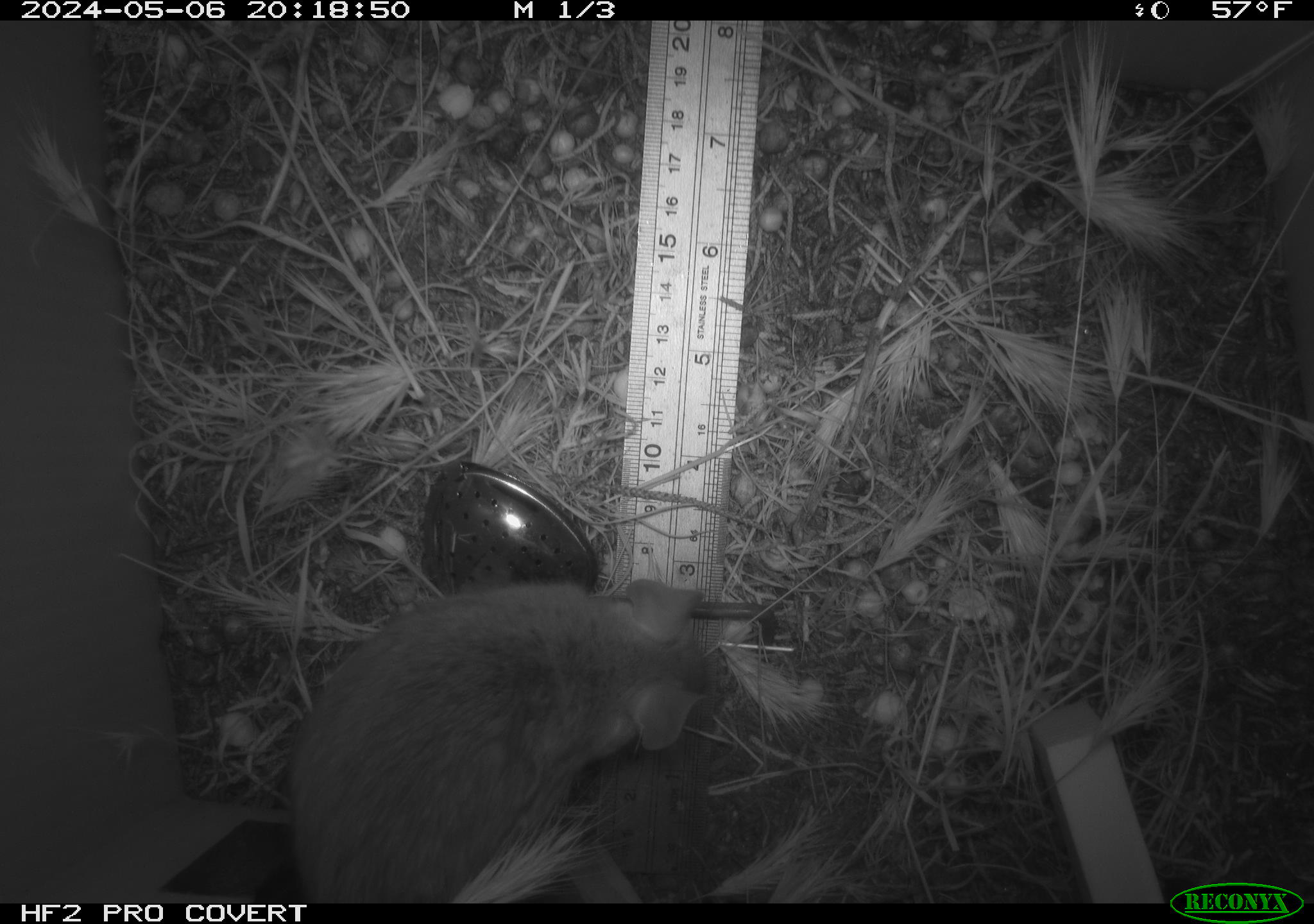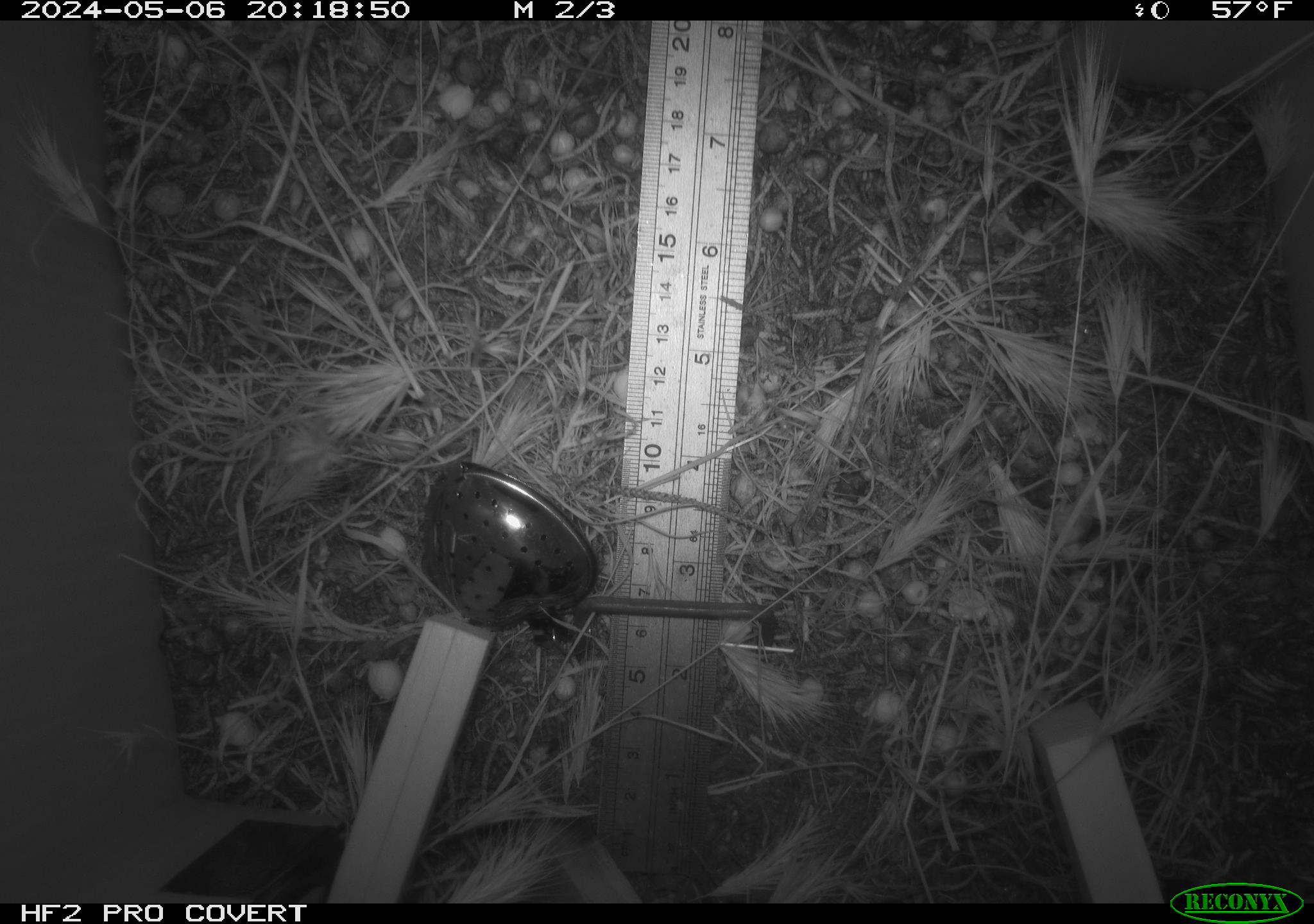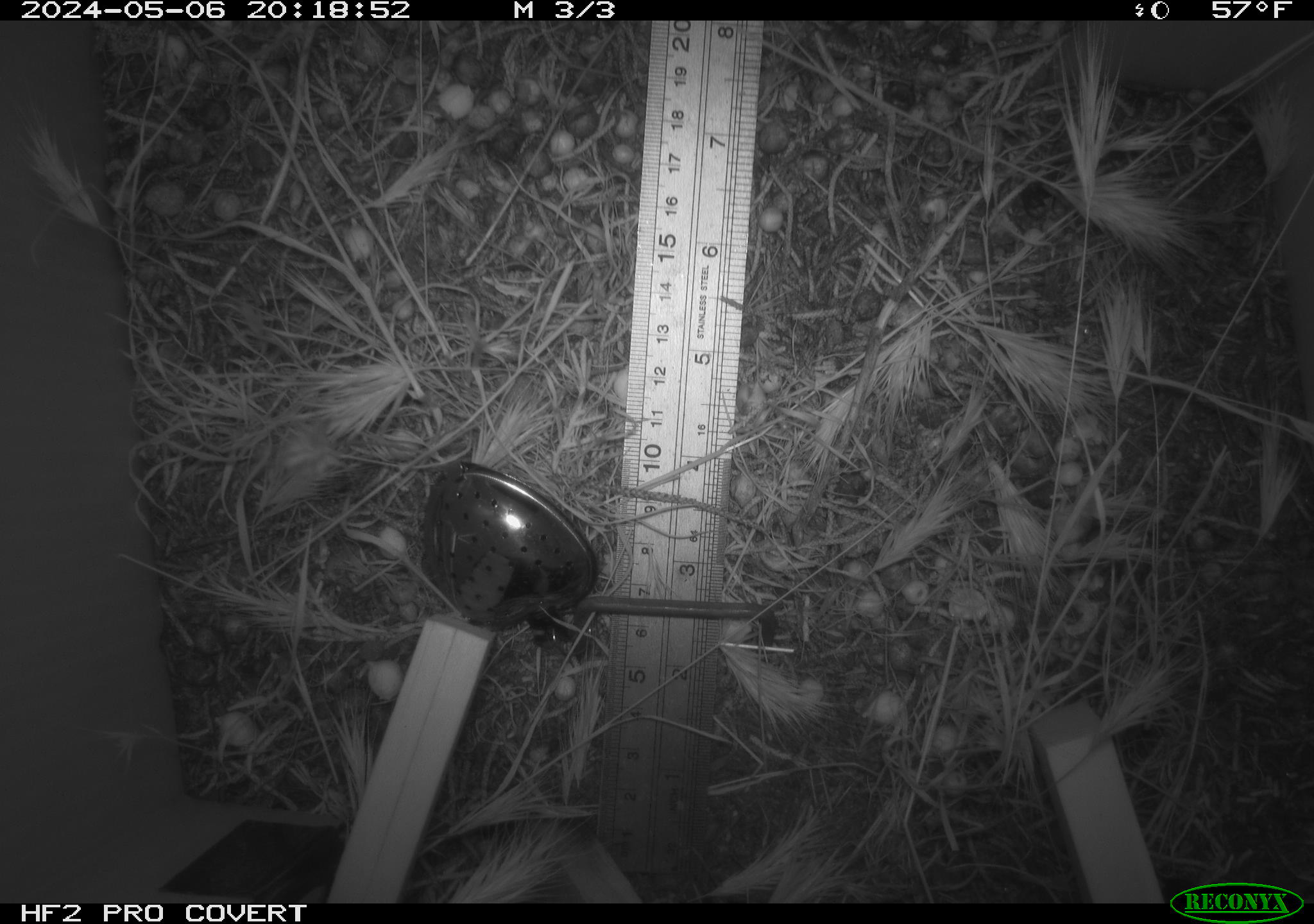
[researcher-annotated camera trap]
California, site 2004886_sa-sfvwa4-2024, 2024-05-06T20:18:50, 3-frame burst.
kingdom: Animalia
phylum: Chordata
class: Mammalia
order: Rodentia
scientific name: Rodentia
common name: mouse species